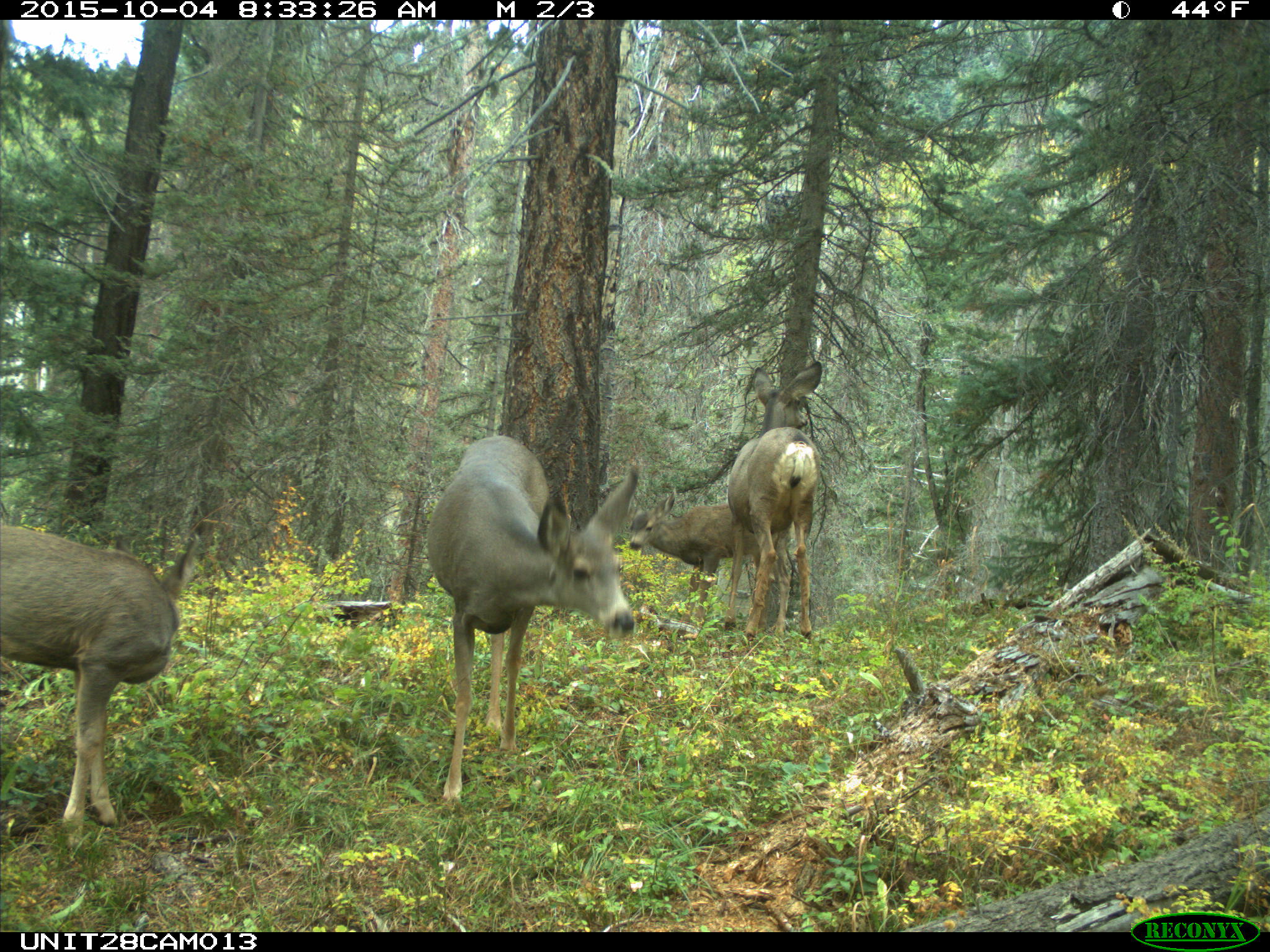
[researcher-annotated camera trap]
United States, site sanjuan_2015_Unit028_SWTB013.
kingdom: Animalia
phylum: Chordata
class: Mammalia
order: Artiodactyla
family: Cervidae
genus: Odocoileus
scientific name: Odocoileus hemionus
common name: mule deer